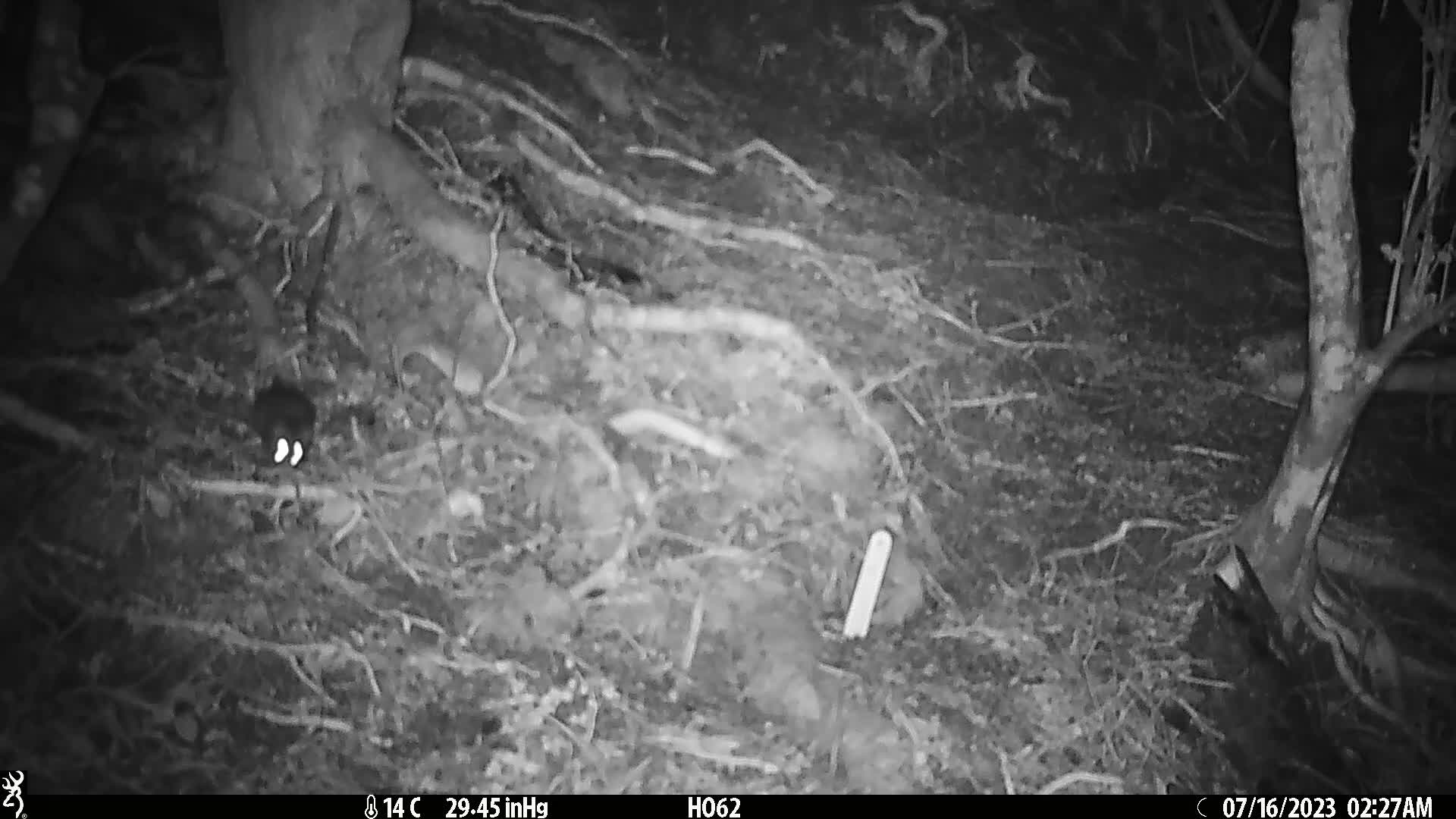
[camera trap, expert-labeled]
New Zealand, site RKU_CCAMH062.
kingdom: Animalia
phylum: Chordata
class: Mammalia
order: Rodentia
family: Muridae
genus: Rattus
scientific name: Rattus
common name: rat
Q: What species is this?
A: Rat (Rattus).